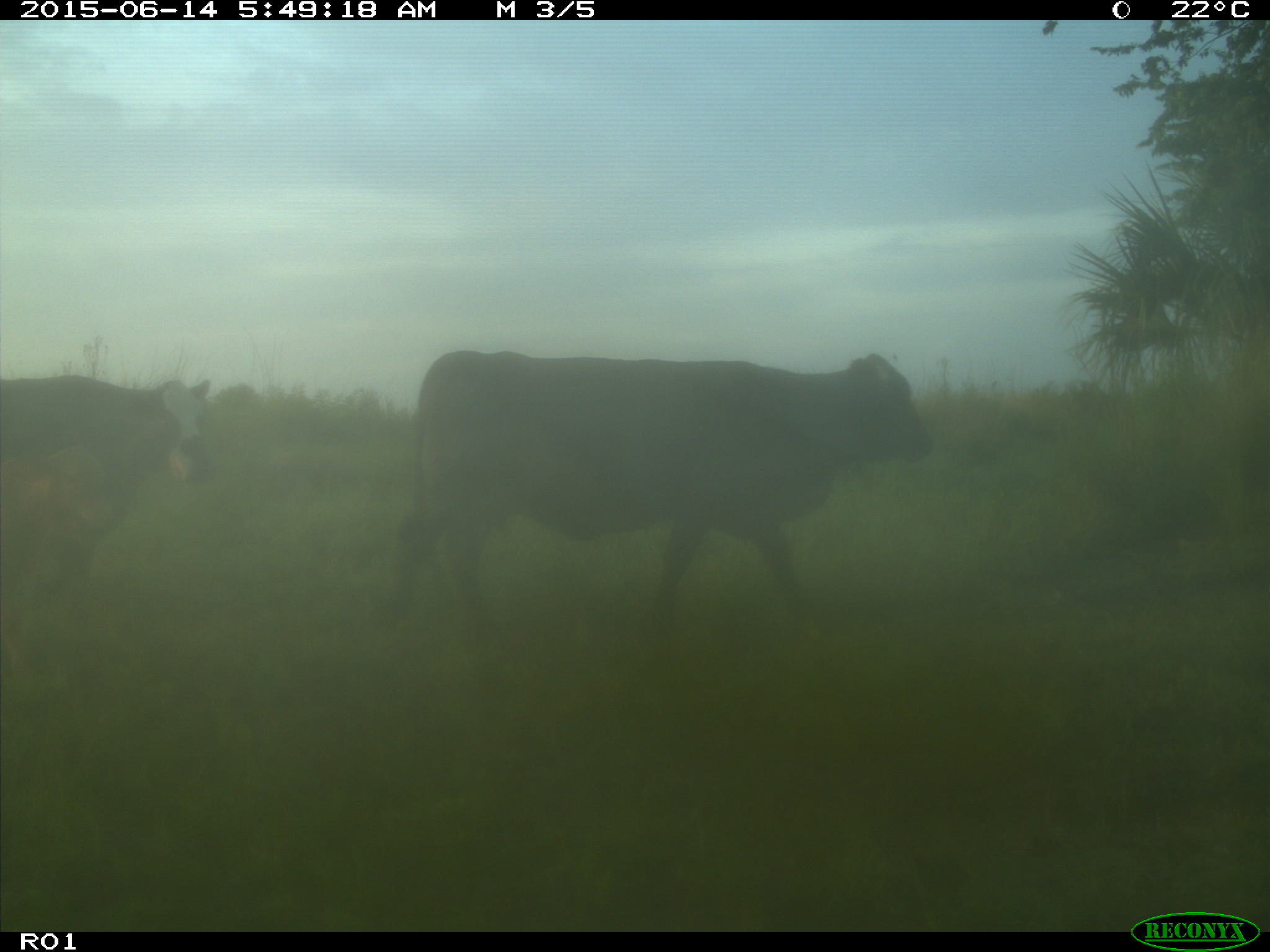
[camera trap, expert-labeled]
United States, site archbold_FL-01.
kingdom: Animalia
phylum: Chordata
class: Mammalia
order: Artiodactyla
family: Bovidae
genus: Bos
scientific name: Bos taurus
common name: domestic cow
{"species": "Bos taurus (domestic cow)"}